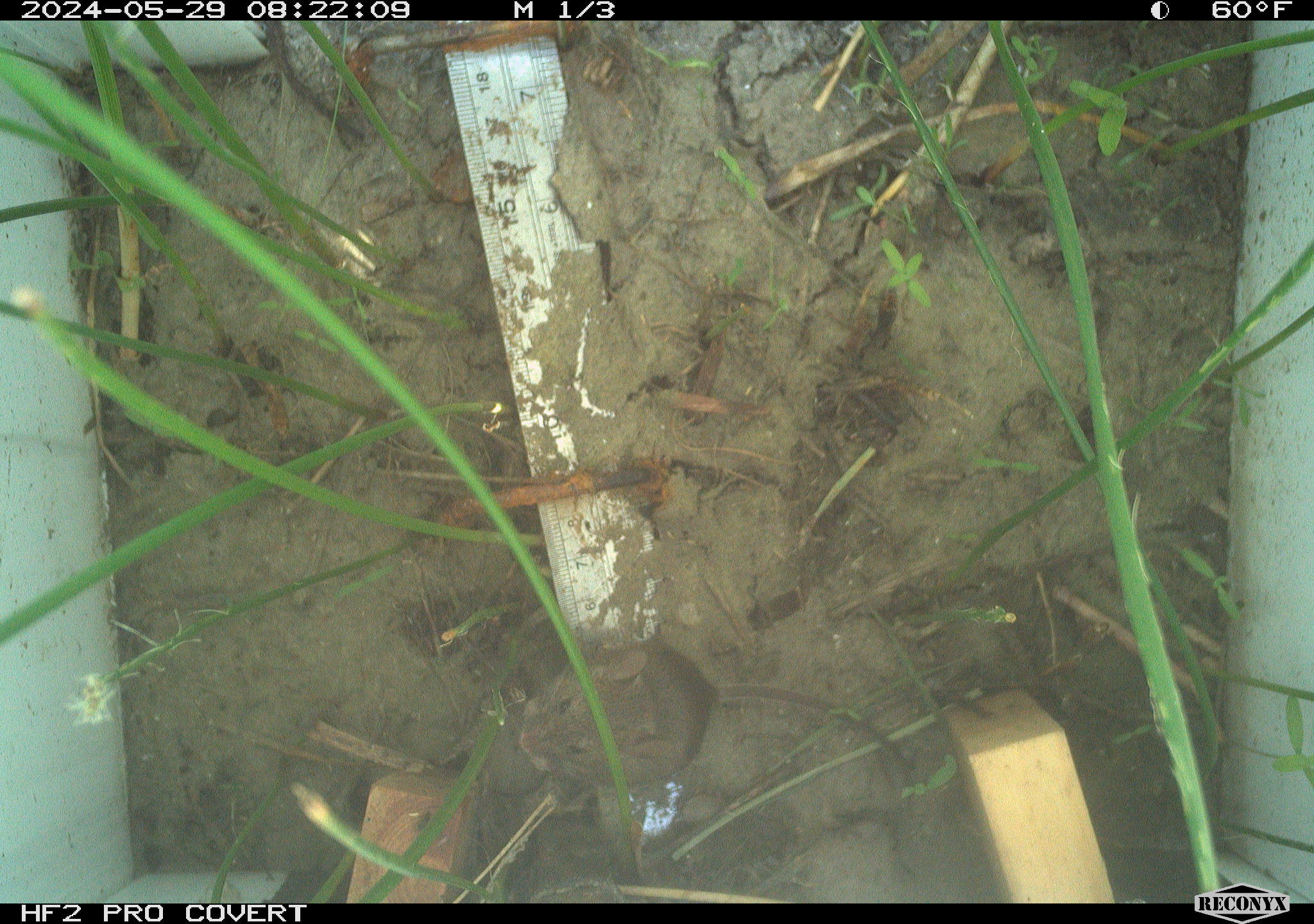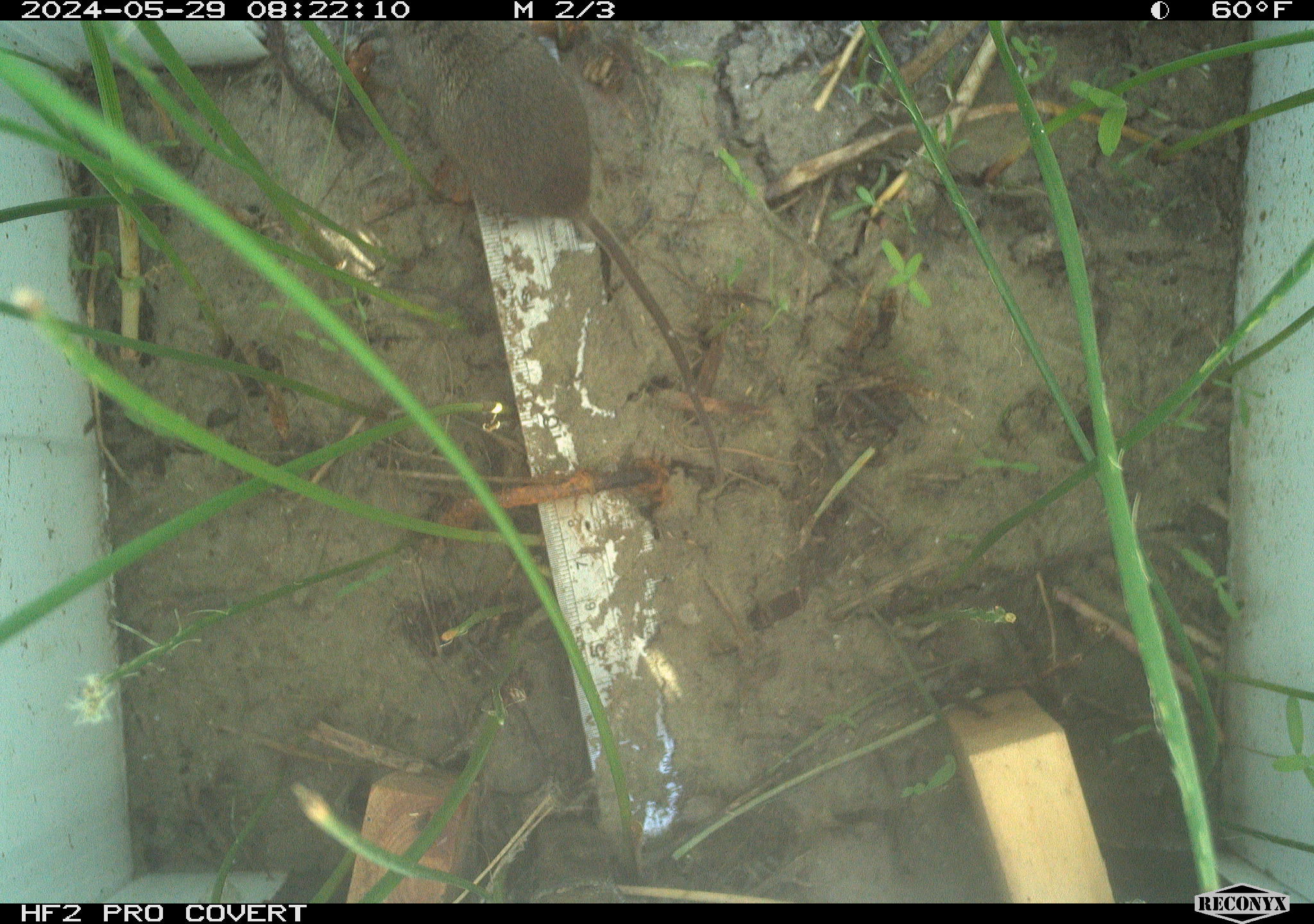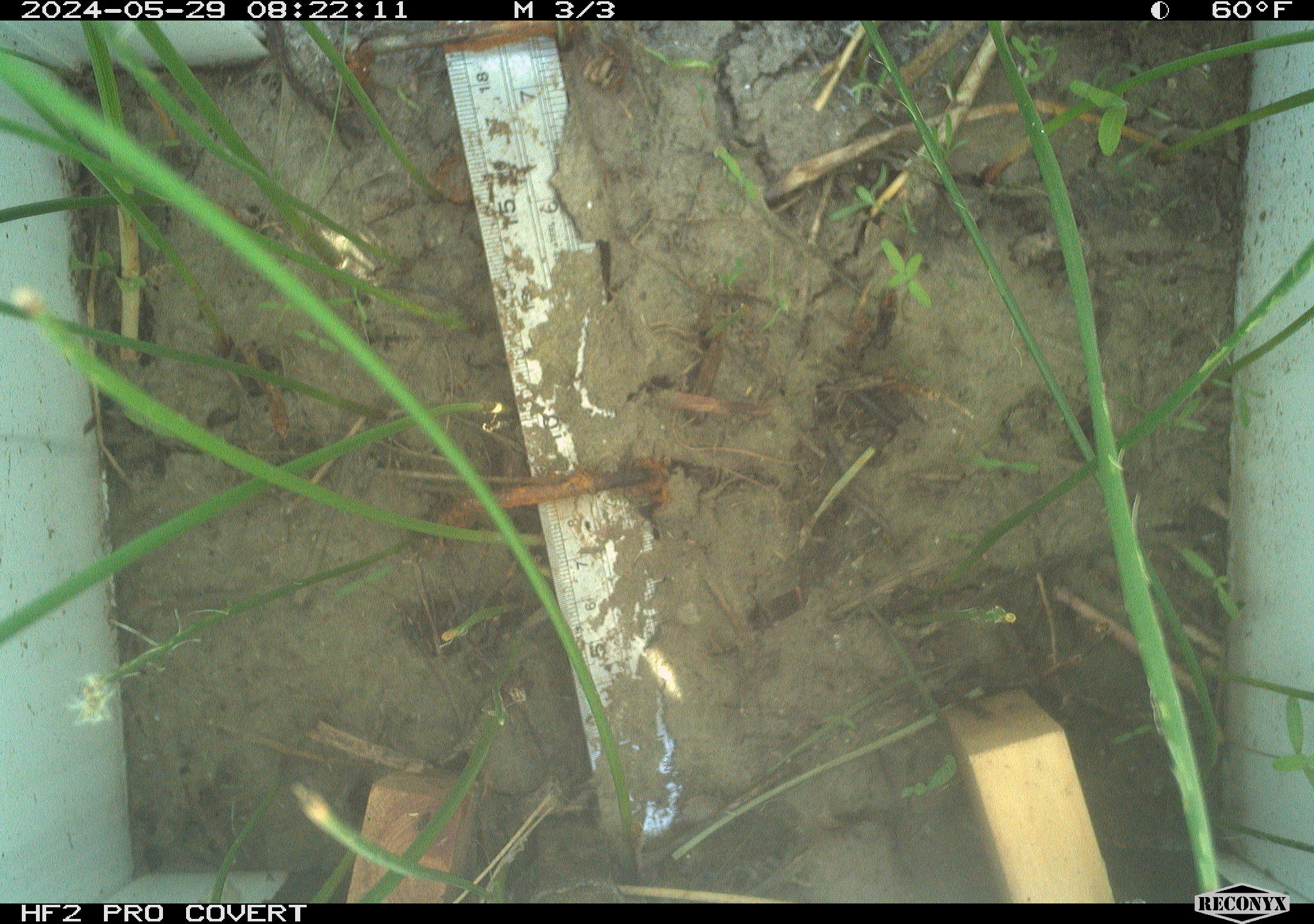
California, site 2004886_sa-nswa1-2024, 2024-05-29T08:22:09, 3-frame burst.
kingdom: Animalia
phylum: Chordata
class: Mammalia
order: Rodentia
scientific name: Rodentia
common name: rodent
Rodent (Rodentia).